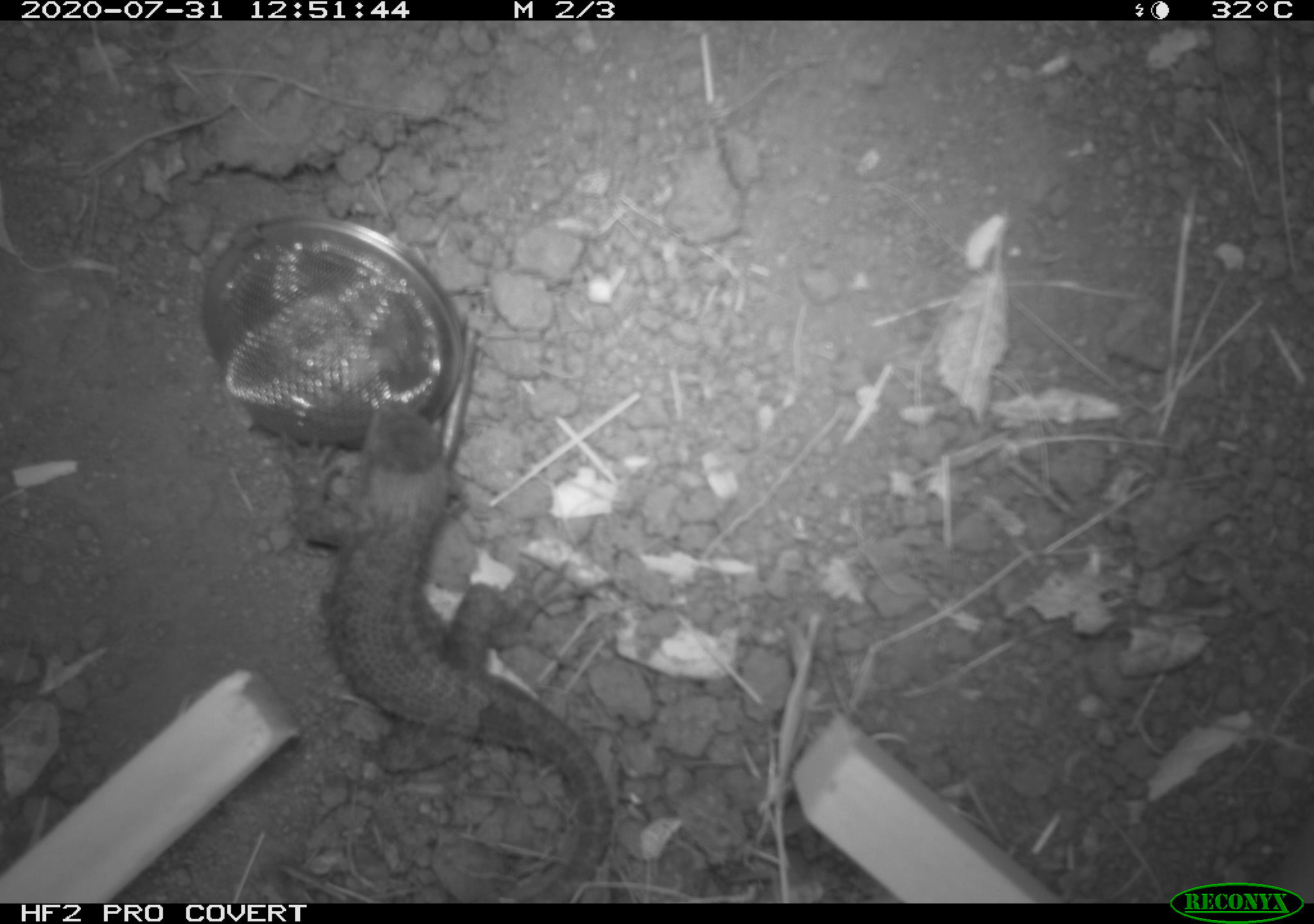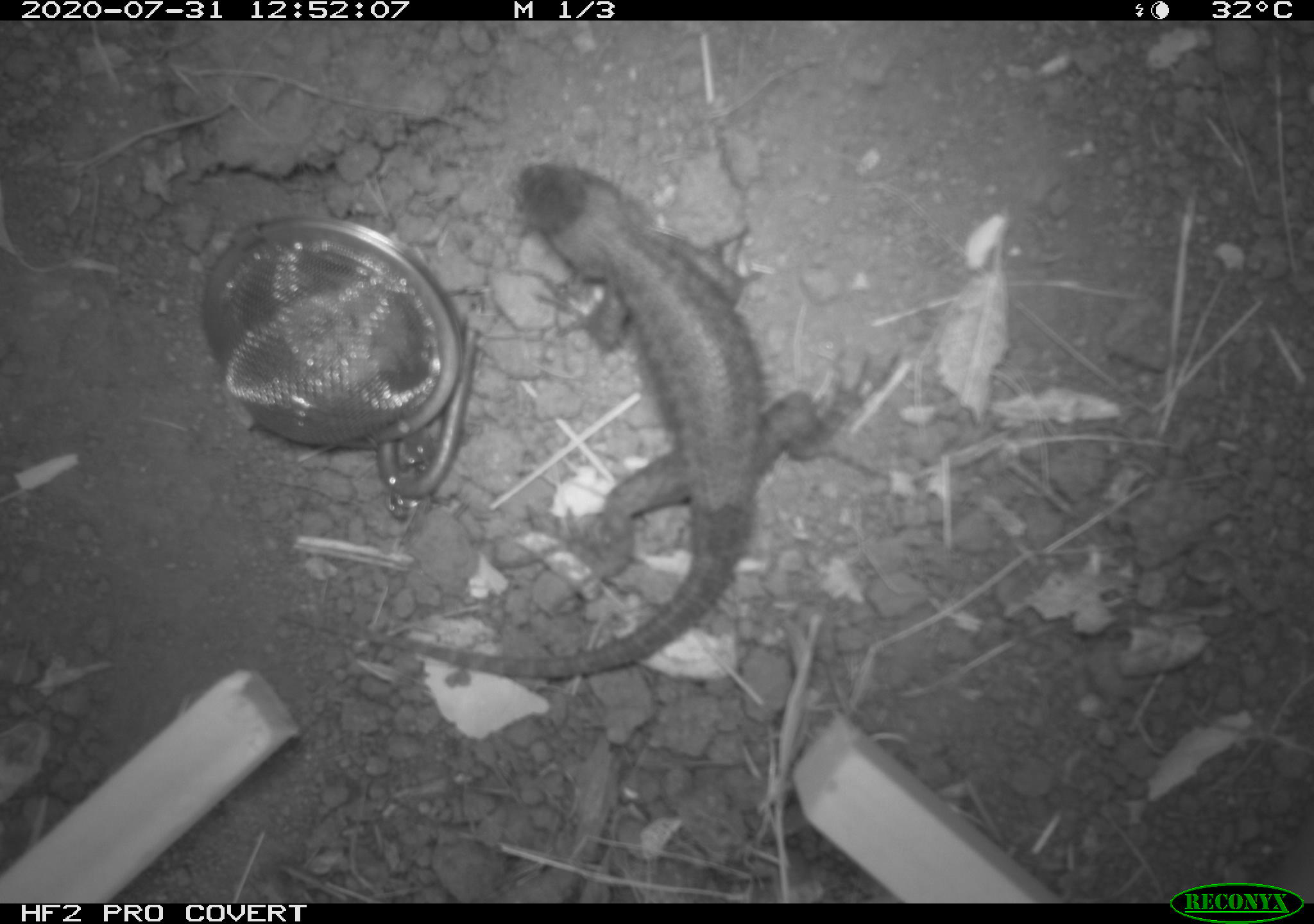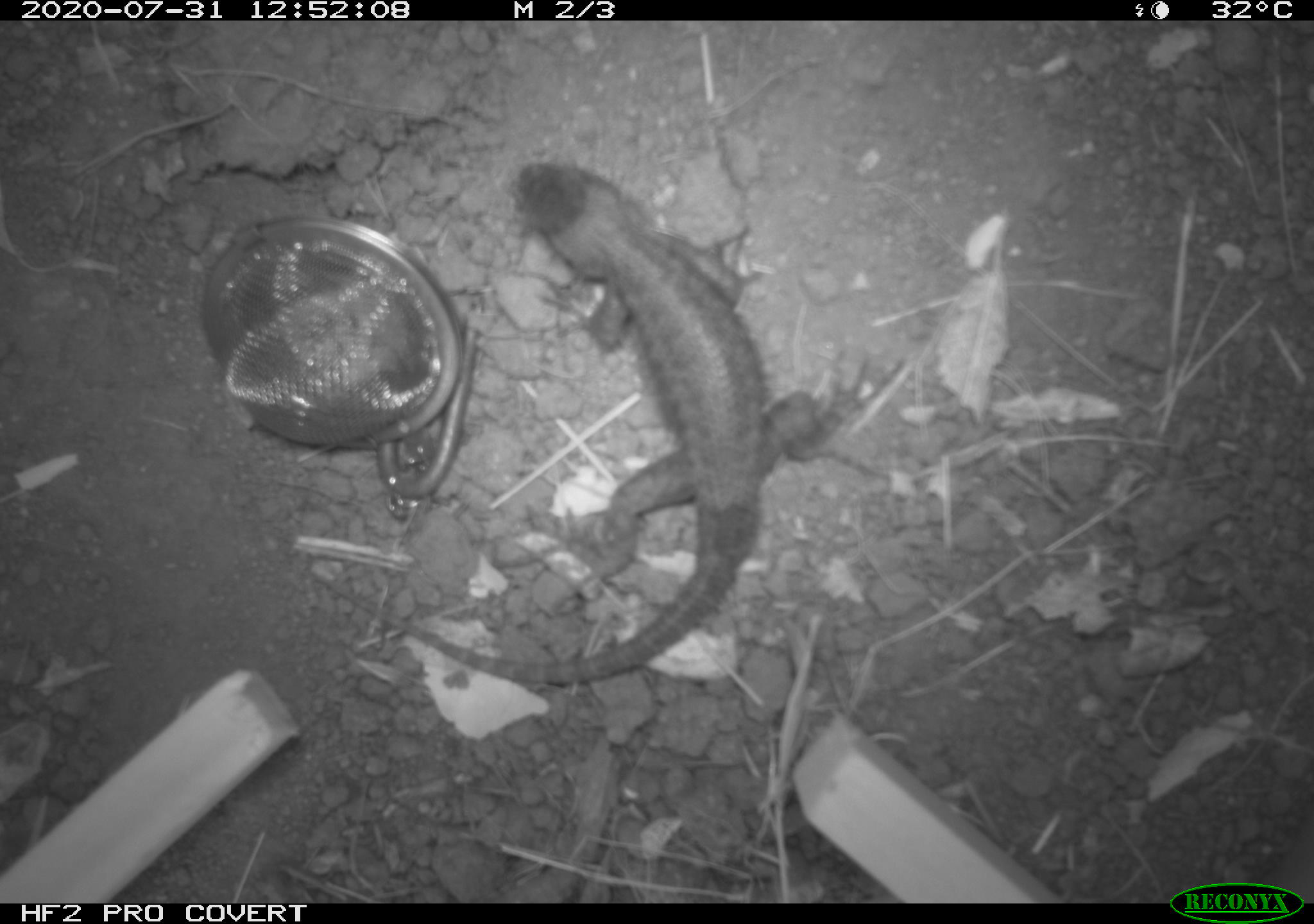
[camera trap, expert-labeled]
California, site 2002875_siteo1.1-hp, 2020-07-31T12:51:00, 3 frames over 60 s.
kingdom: Animalia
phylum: Chordata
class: Reptilia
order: Squamata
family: Phrynosomatidae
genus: Sceloporus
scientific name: Sceloporus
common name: spiny lizards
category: sceloporus species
Sceloporus species (spiny lizards) (Sceloporus).